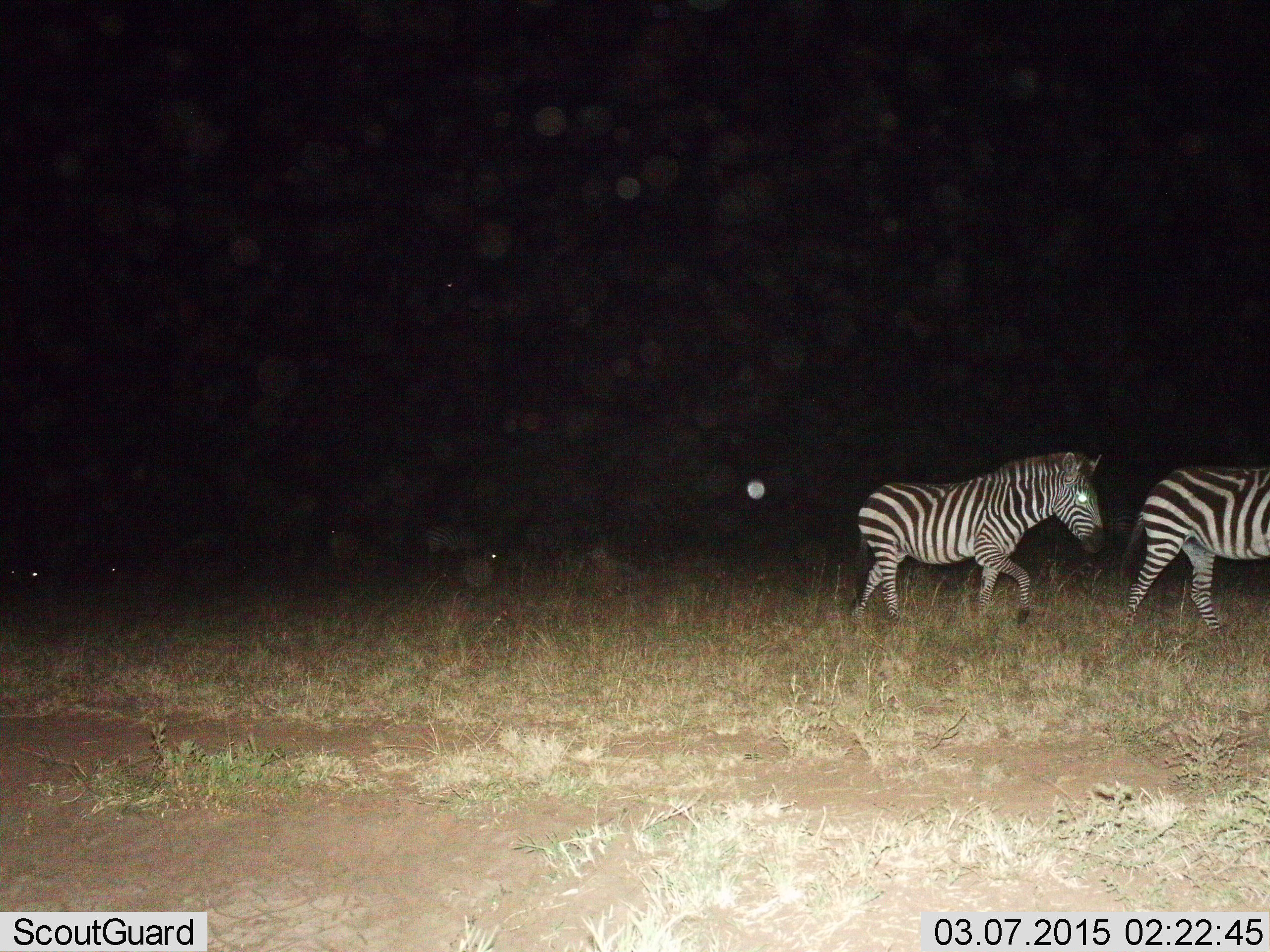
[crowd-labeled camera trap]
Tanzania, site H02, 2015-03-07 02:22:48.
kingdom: Animalia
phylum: Chordata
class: Mammalia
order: Perissodactyla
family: Equidae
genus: Equus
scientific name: Equus quagga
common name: plains zebra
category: zebra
Zebra (plains zebra) (Equus quagga), count 2. Behavior (volunteer vote fractions): standing 0%, resting 0%, moving 100%, interacting 0%. Young present (vote fraction): 0%. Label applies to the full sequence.